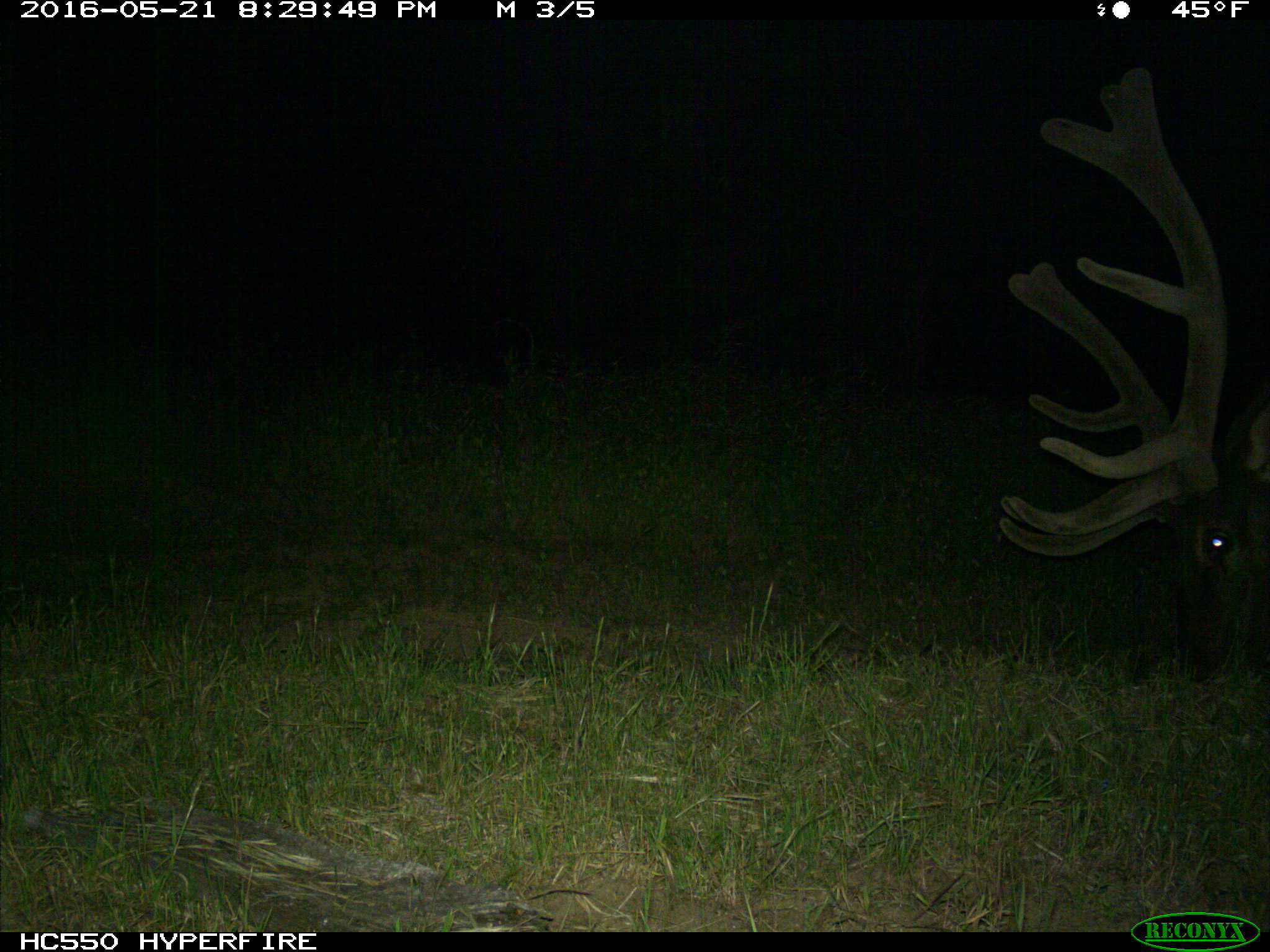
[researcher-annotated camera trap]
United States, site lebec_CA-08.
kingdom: Animalia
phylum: Chordata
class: Mammalia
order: Artiodactyla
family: Cervidae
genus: Cervus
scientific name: Cervus canadensis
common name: elk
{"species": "Cervus canadensis (elk)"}